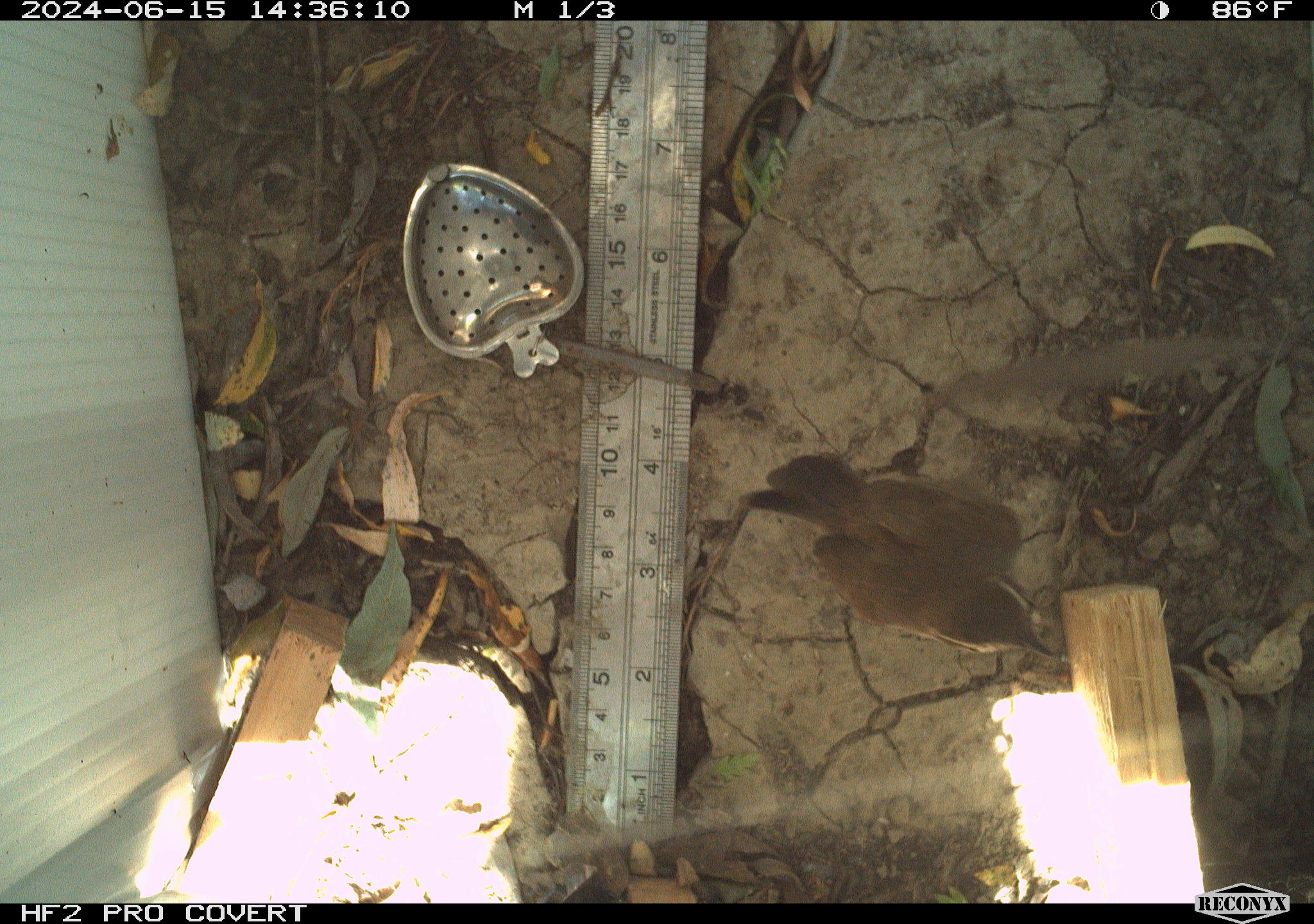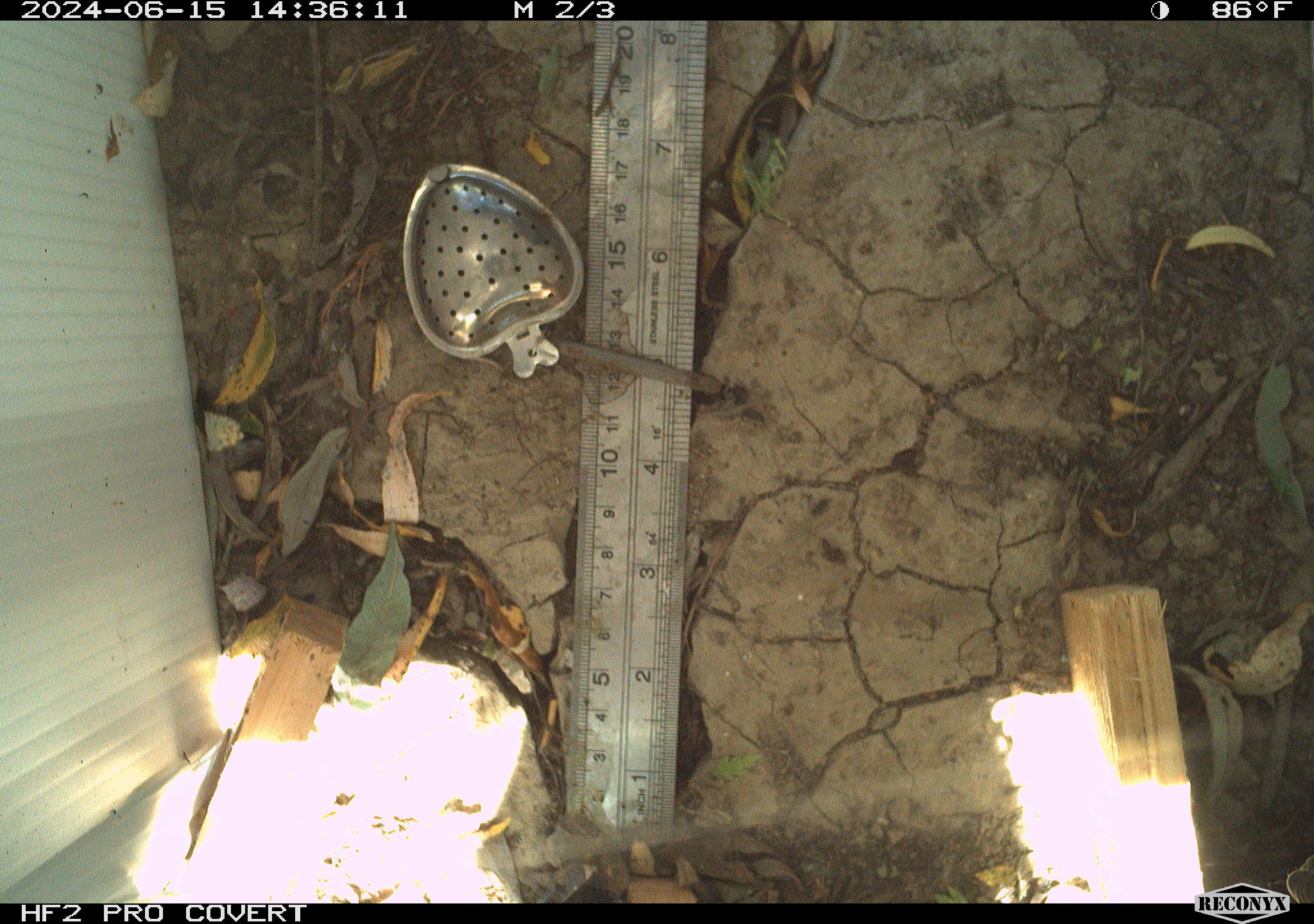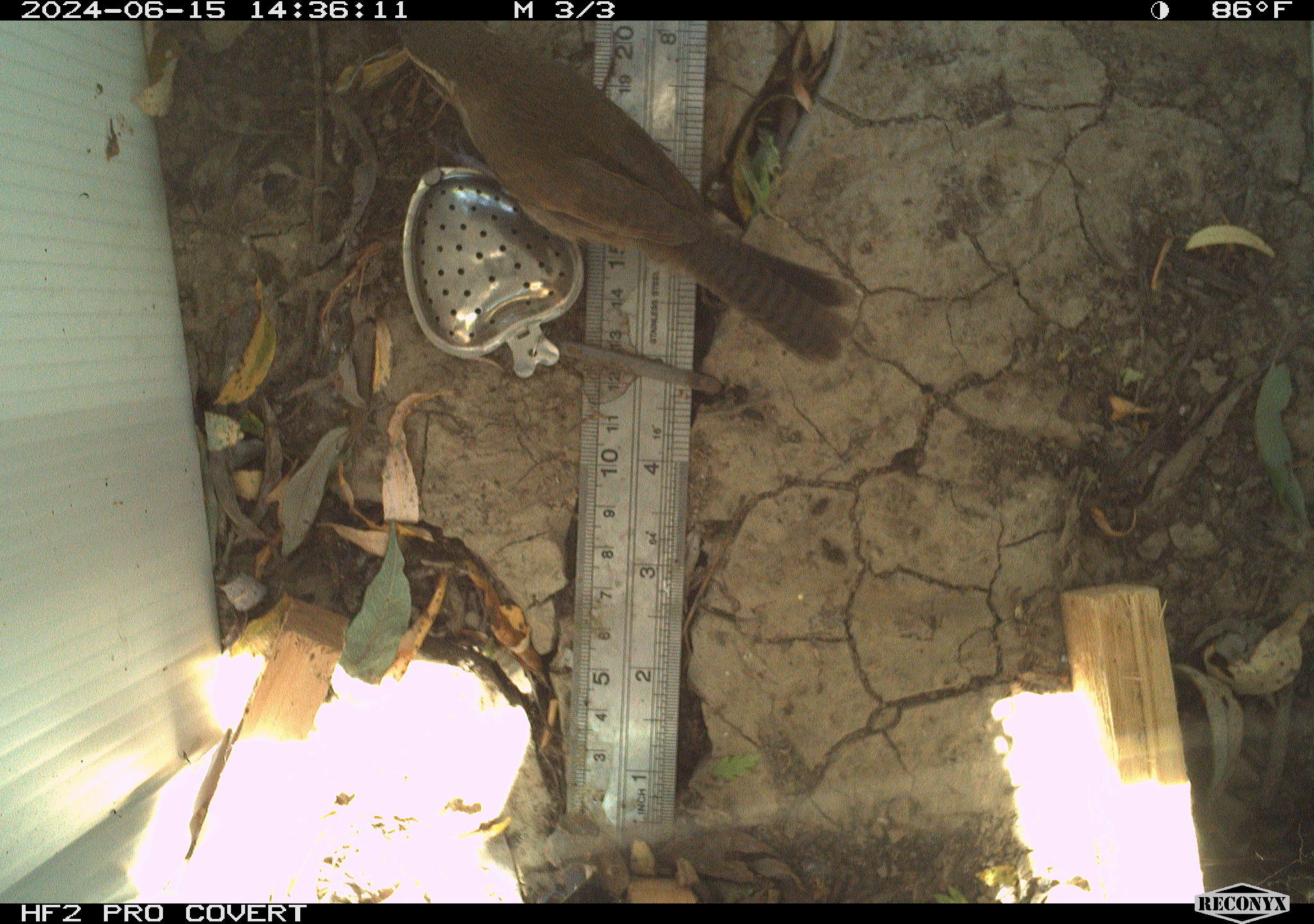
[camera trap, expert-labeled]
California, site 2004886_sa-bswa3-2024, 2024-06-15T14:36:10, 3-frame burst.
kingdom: Animalia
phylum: Chordata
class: Aves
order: Passeriformes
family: Troglodytidae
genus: Thryomanes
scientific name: Thryomanes bewickii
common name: bewick's wren